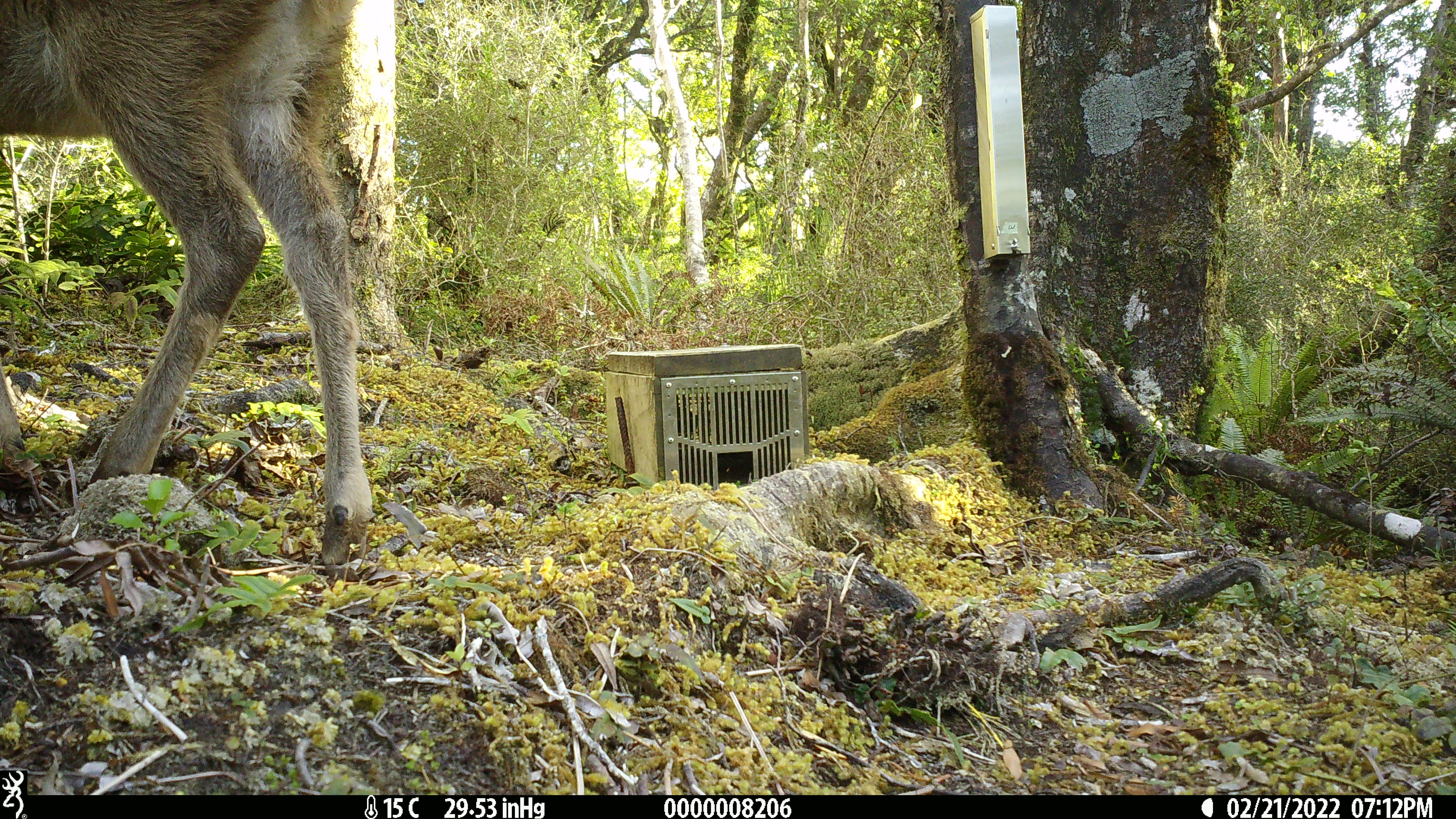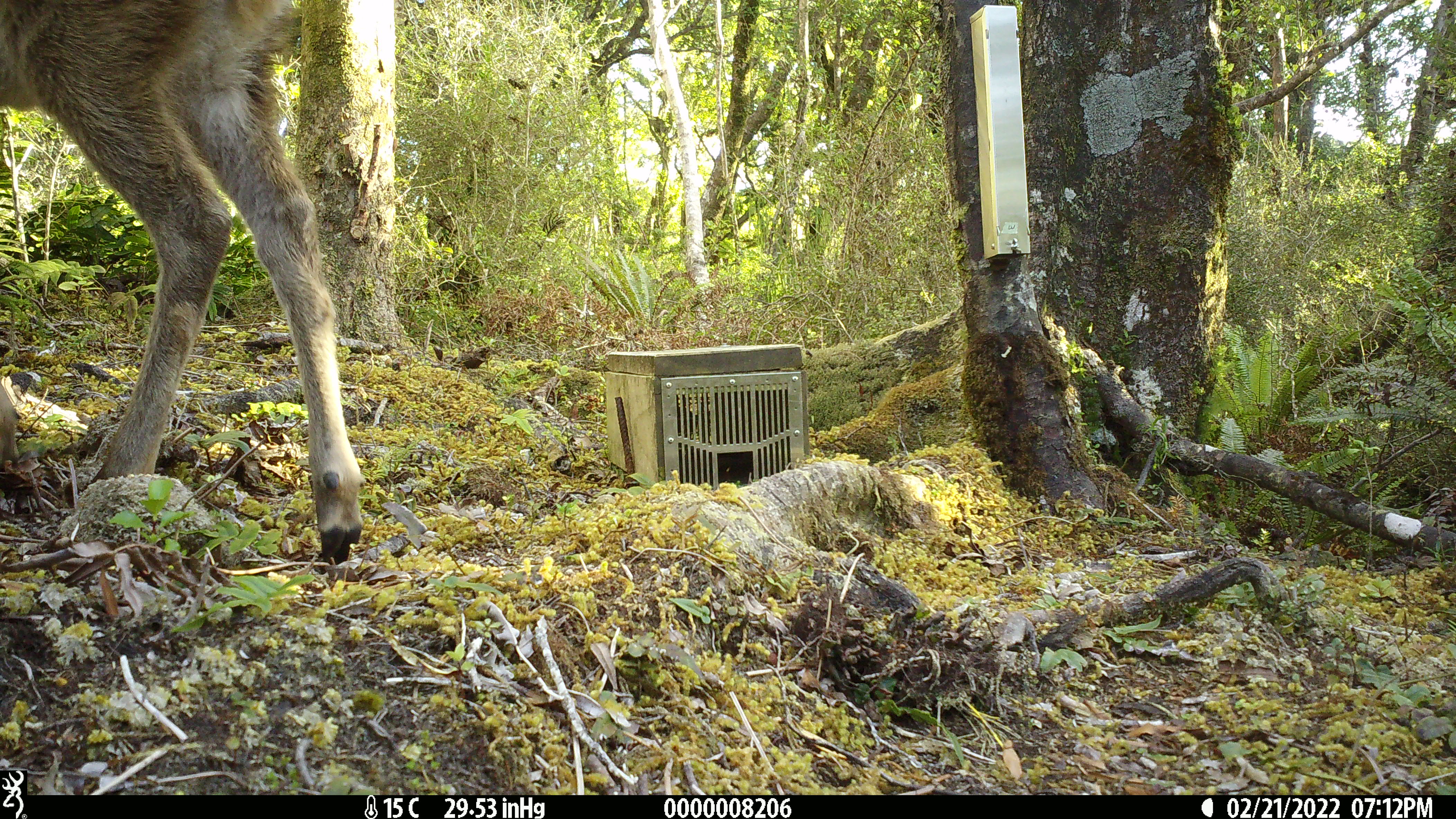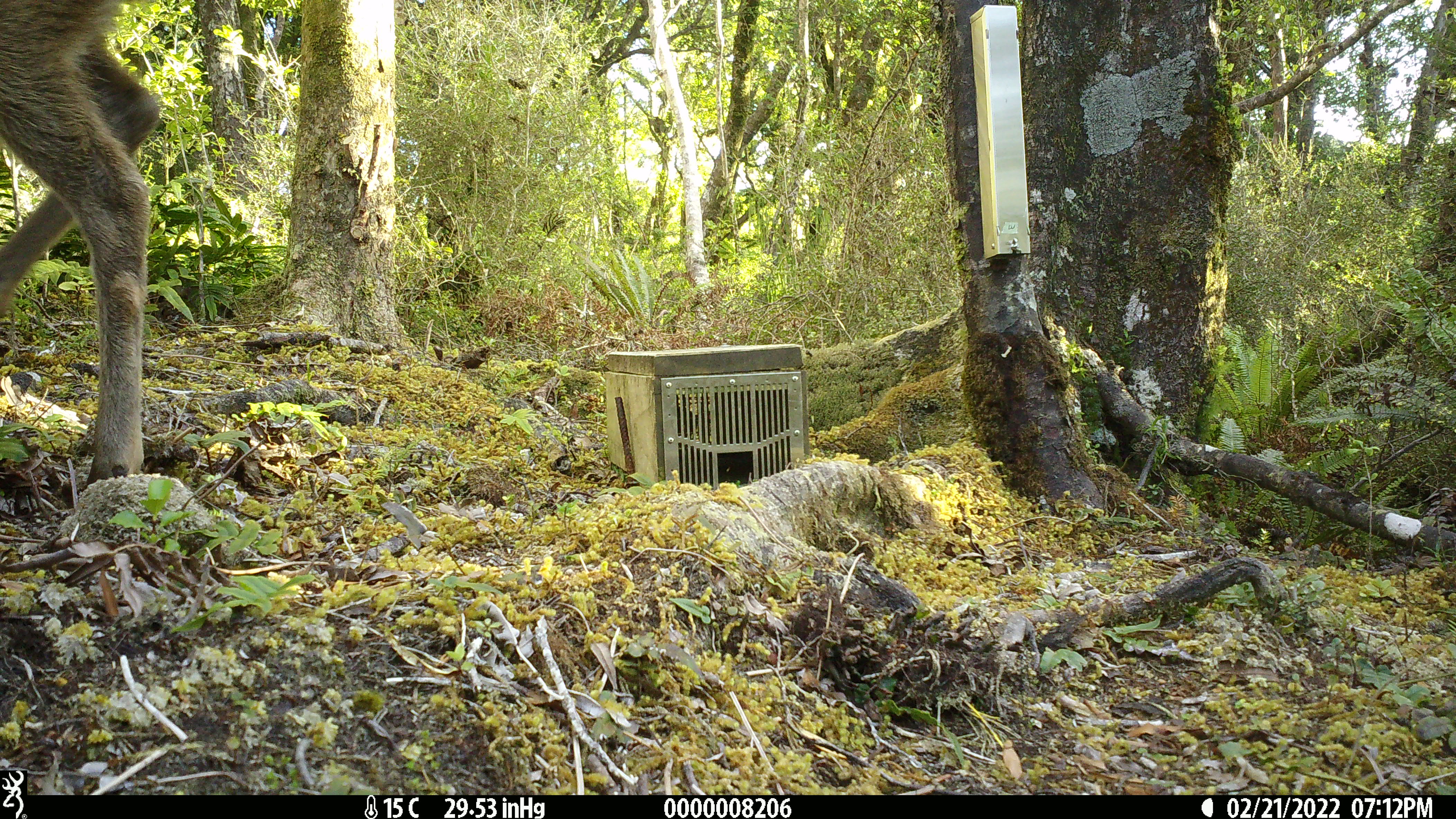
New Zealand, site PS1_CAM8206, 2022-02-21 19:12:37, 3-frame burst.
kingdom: Animalia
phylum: Chordata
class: Mammalia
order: Artiodactyla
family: Cervidae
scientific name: Cervidae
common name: deer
Deer (Cervidae).